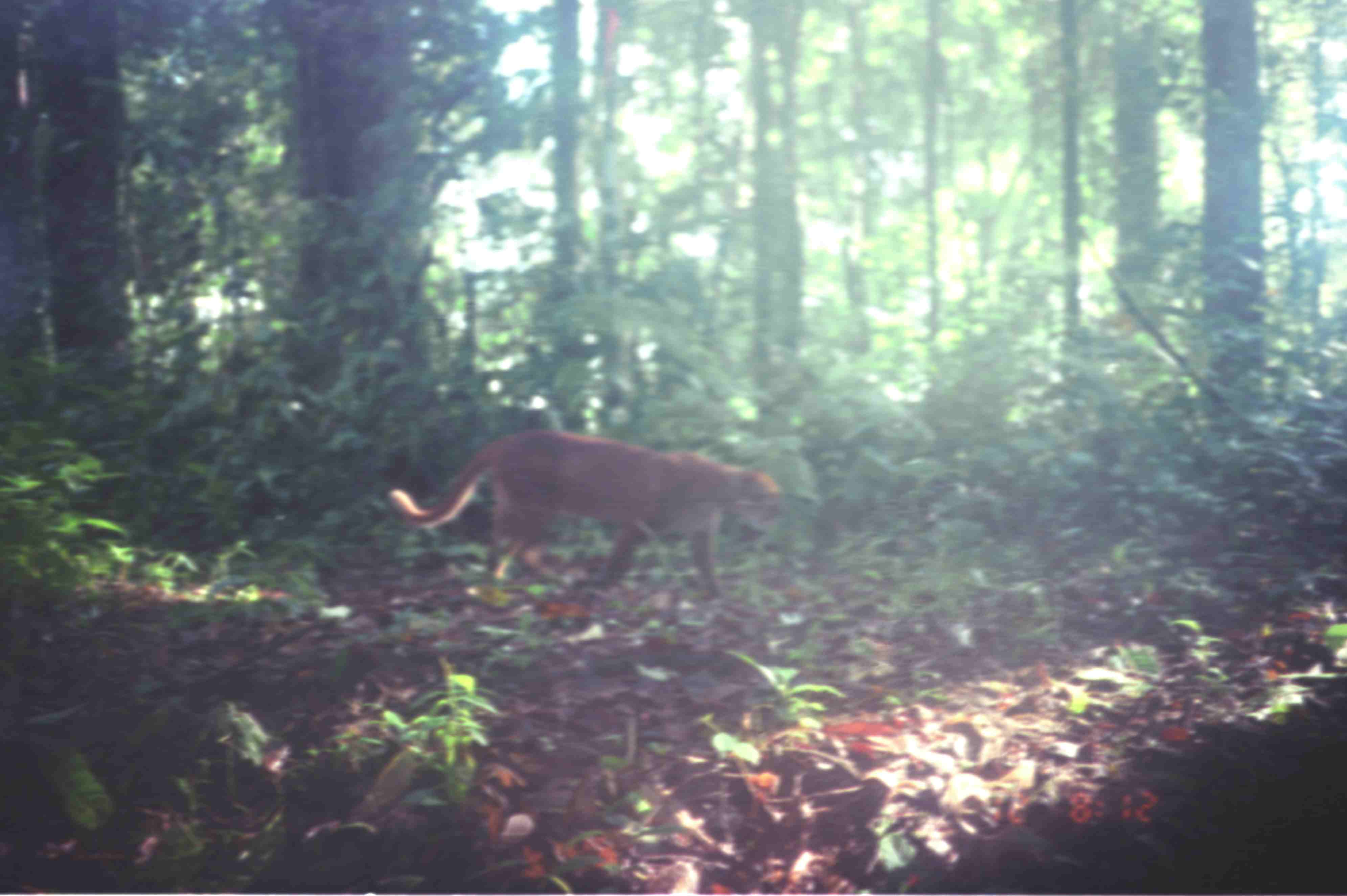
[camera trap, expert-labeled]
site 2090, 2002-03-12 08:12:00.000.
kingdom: Animalia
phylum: Chordata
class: Mammalia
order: Carnivora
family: Felidae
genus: Catopuma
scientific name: Catopuma temminckii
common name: asian golden cat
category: pardofelis temminckii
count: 1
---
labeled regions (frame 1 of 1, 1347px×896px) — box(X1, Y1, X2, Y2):
pardofelis temminckii: box(387, 430, 782, 601)